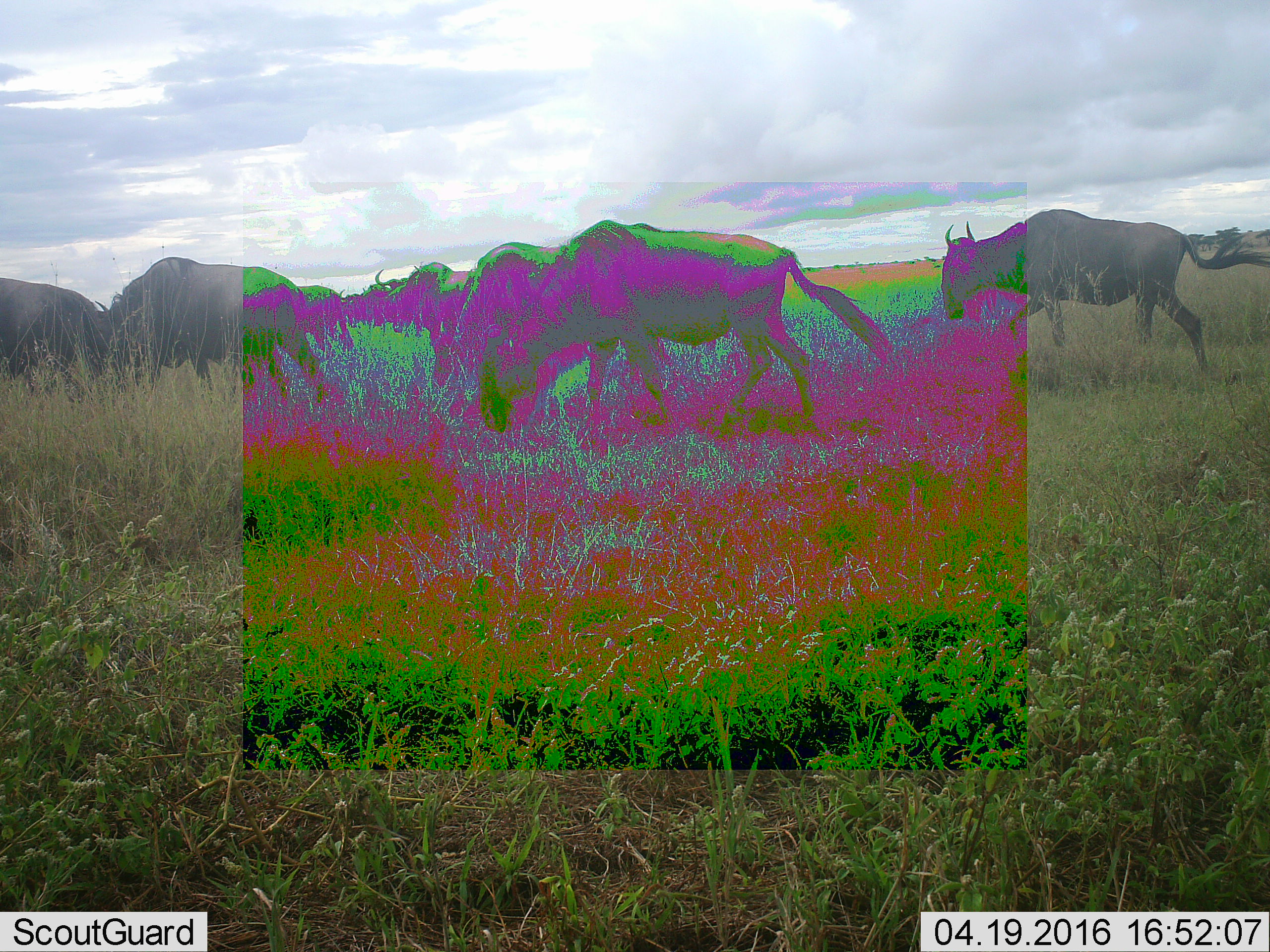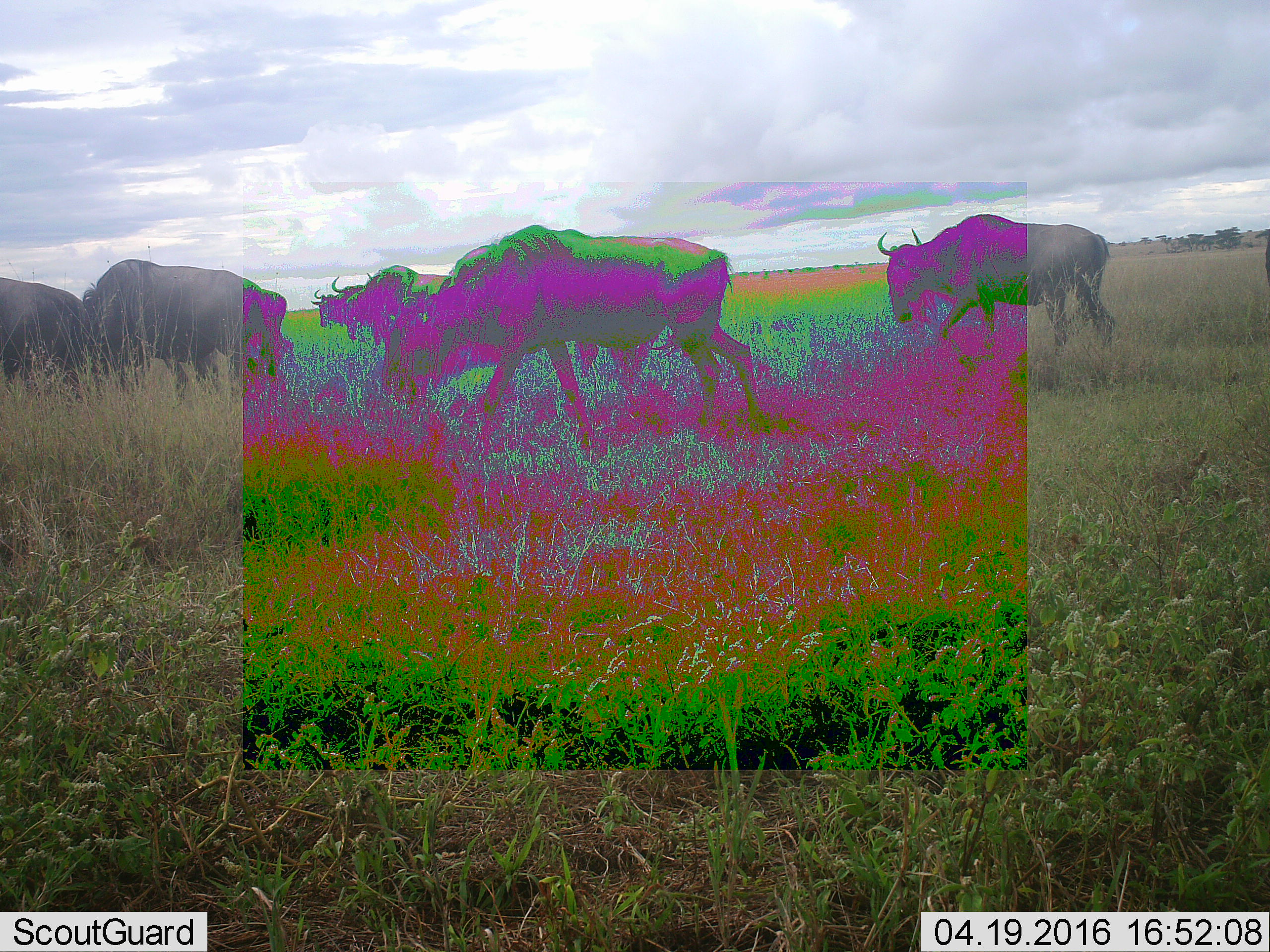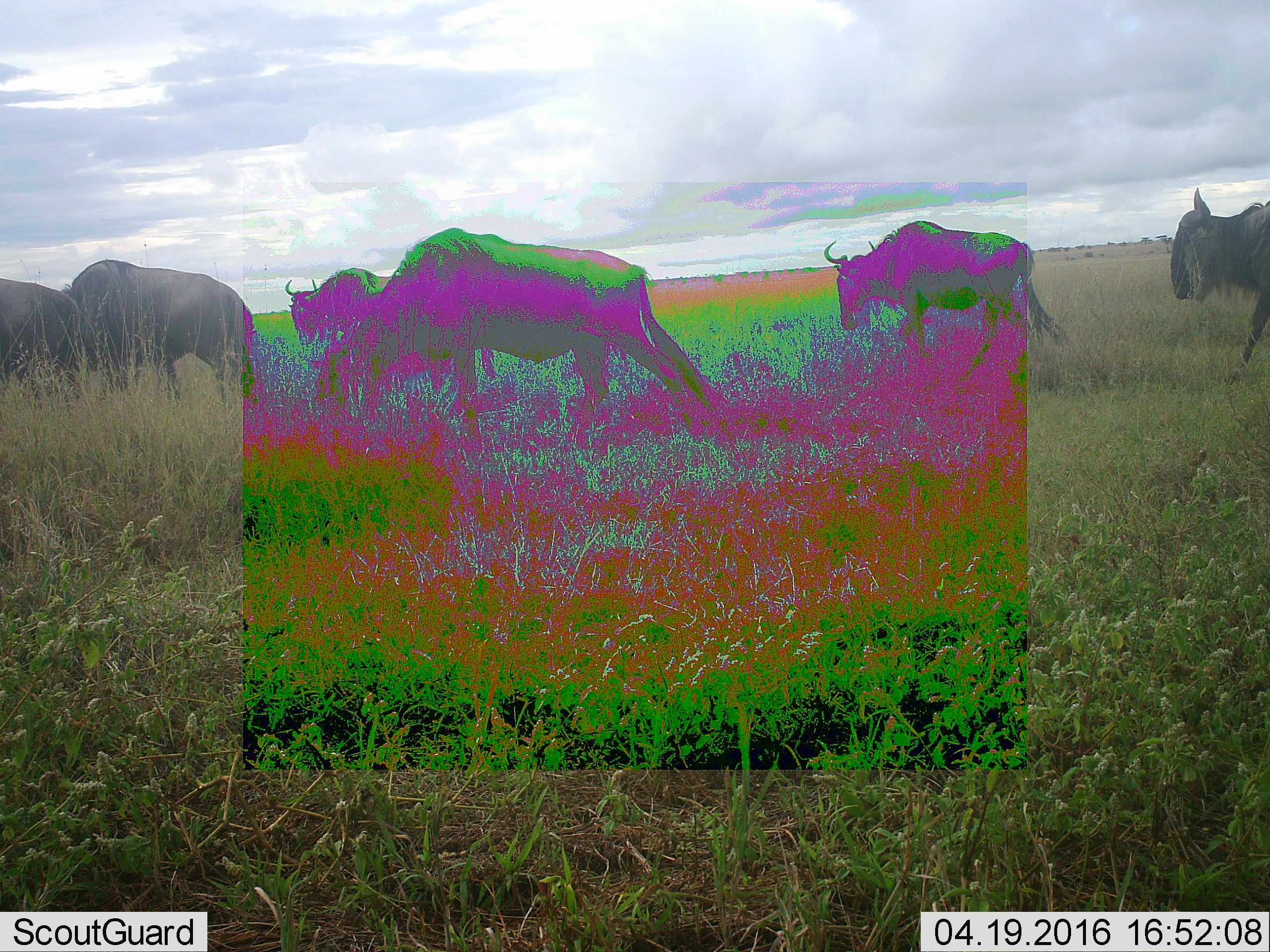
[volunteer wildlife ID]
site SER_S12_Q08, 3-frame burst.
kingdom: Animalia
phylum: Chordata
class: Mammalia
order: Artiodactyla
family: Bovidae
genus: Connochaetes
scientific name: Connochaetes taurinus taurinus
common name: blue wildebeest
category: wildebeestblue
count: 8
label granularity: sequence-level